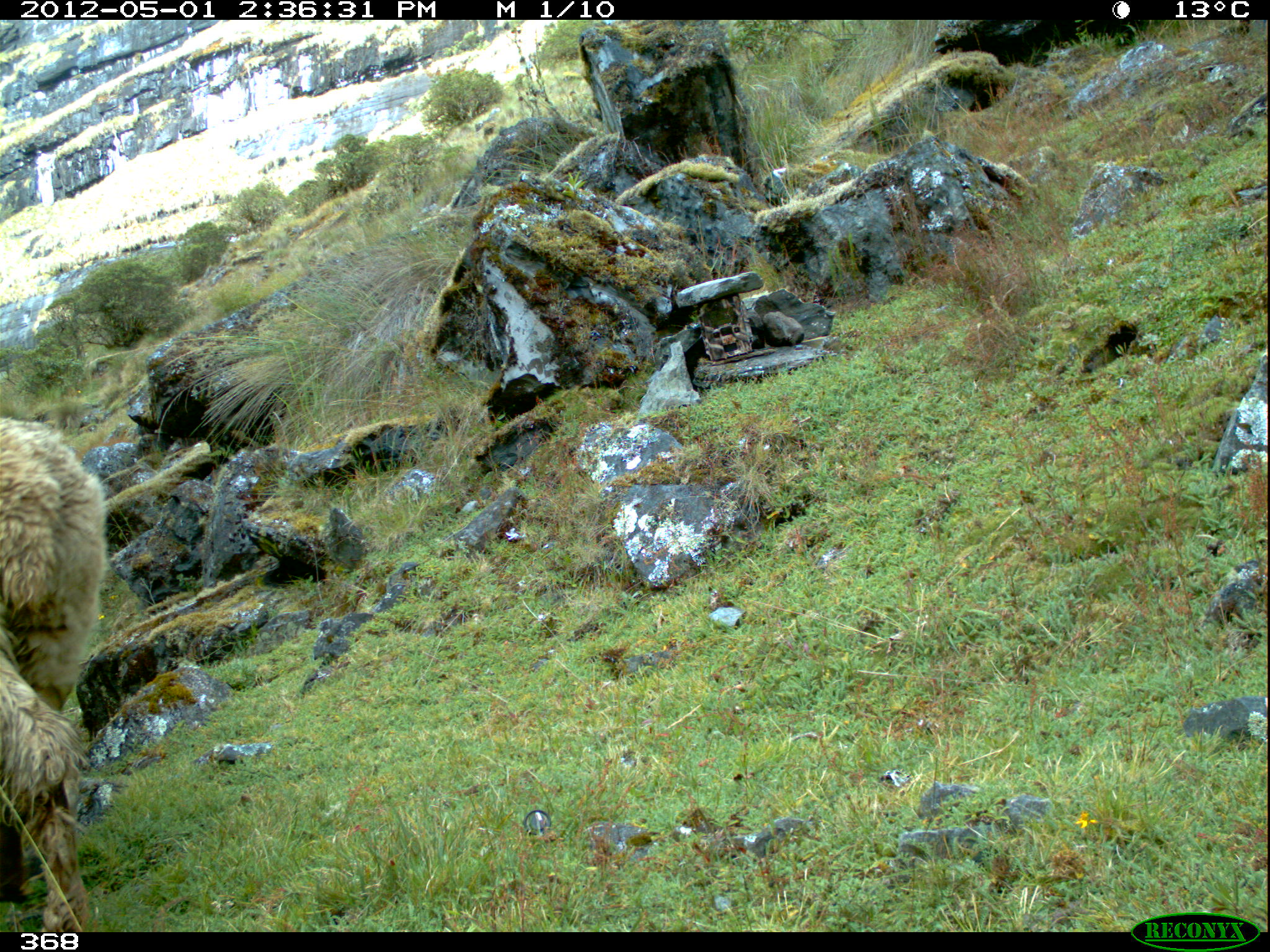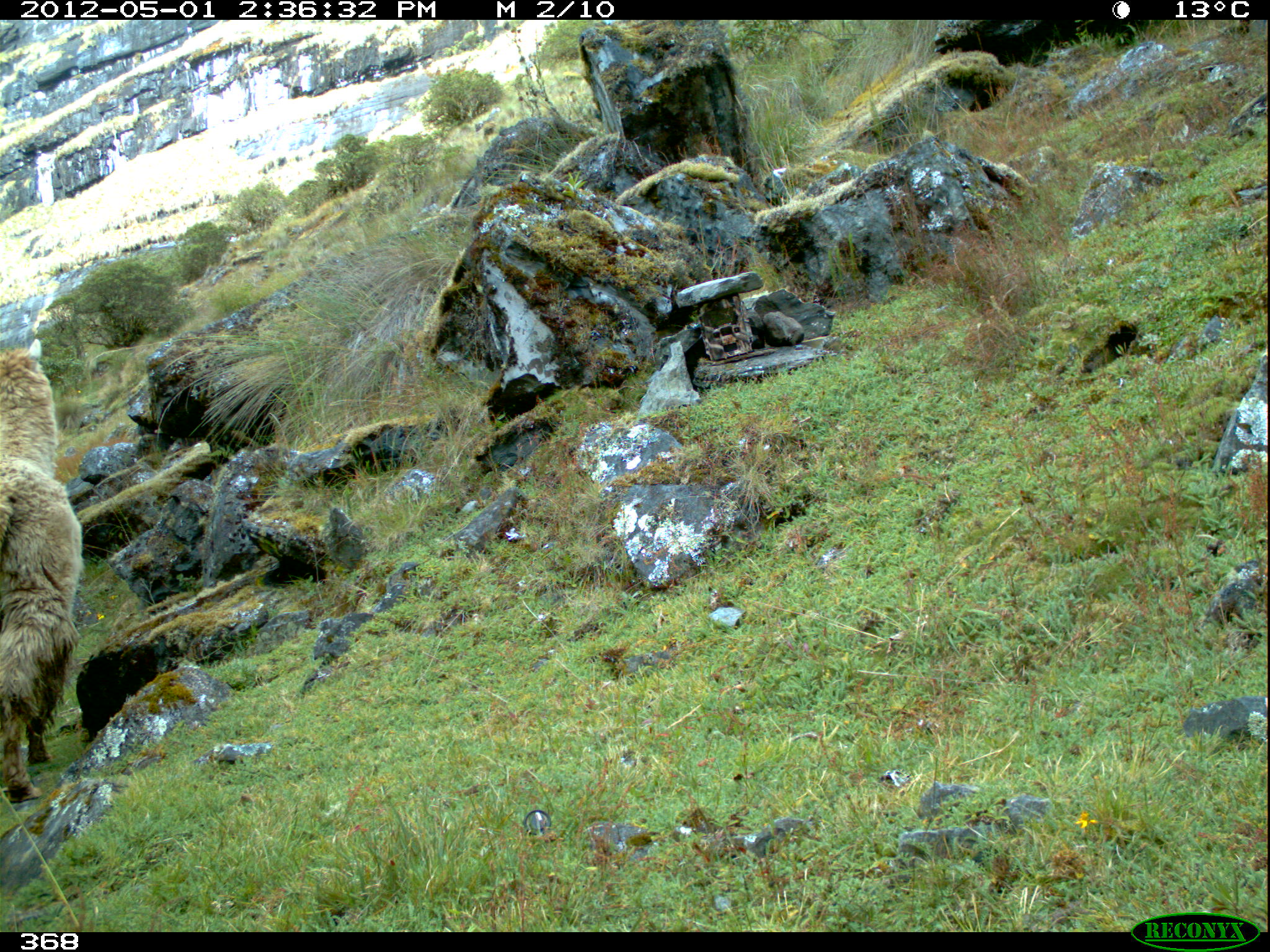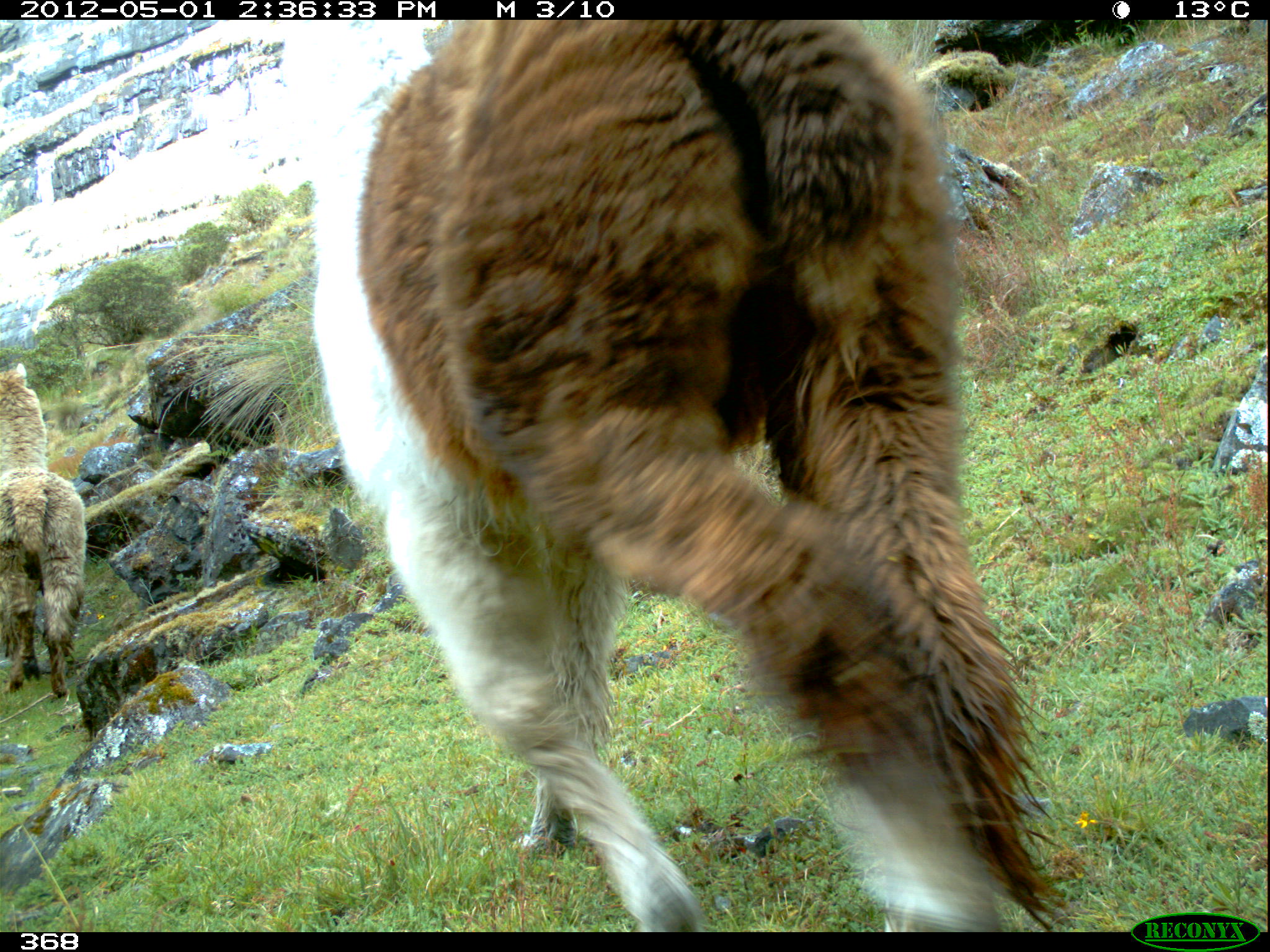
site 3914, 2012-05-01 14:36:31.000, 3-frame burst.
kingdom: Animalia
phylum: Chordata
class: Mammalia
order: Artiodactyla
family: Camelidae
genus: Vicugna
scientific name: Vicugna pacos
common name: alpaca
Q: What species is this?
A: Vicugna pacos (alpaca).